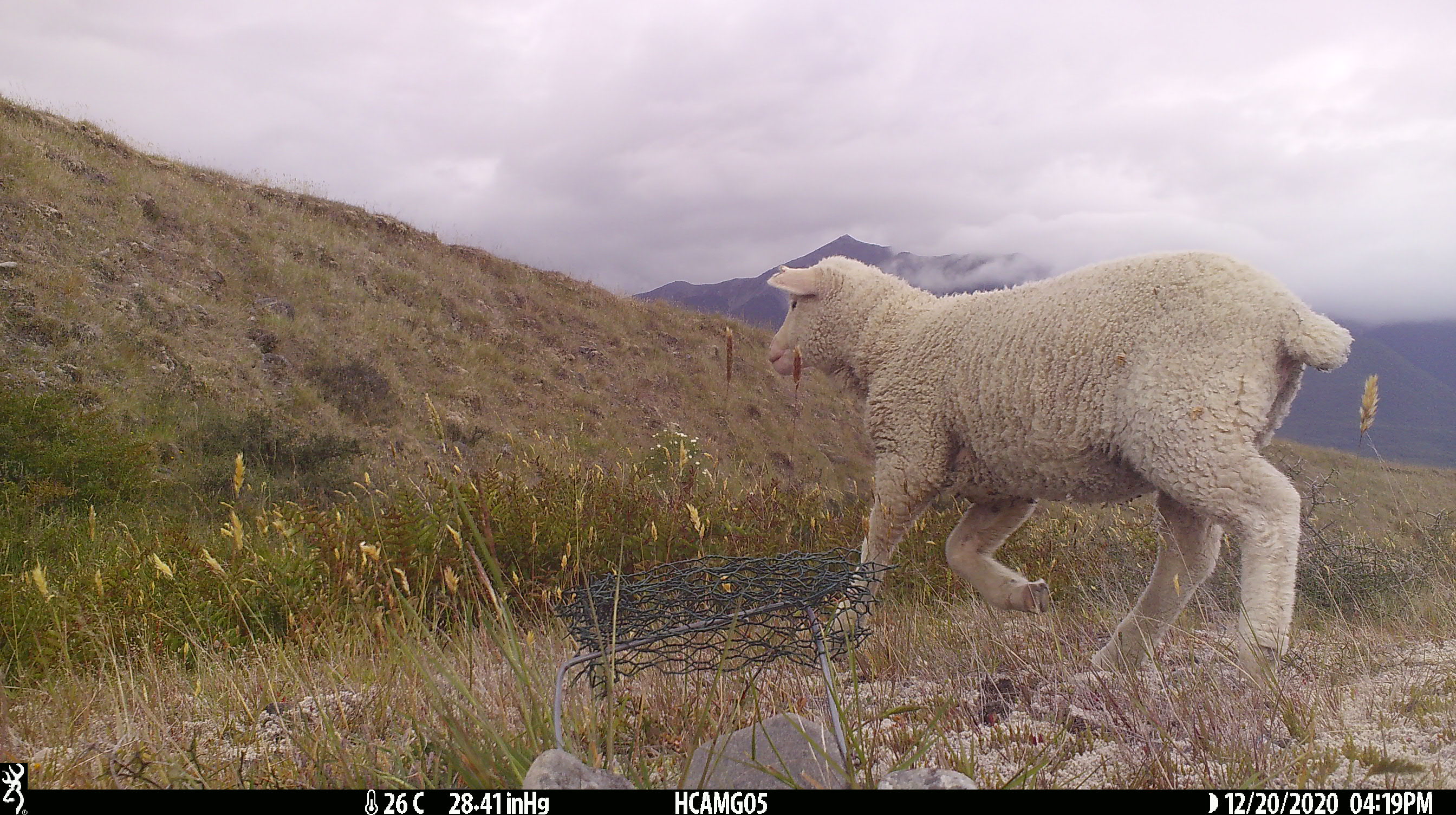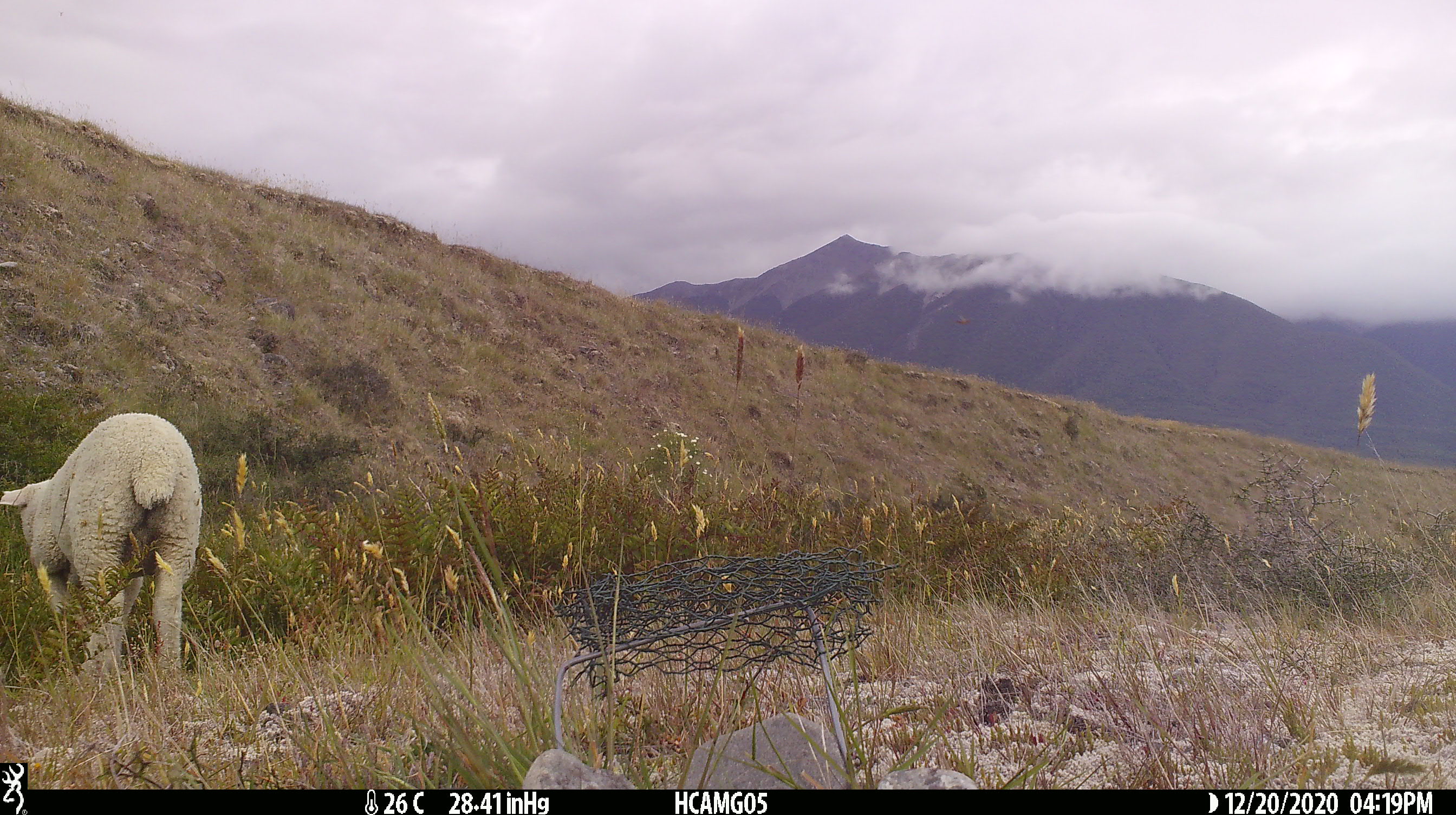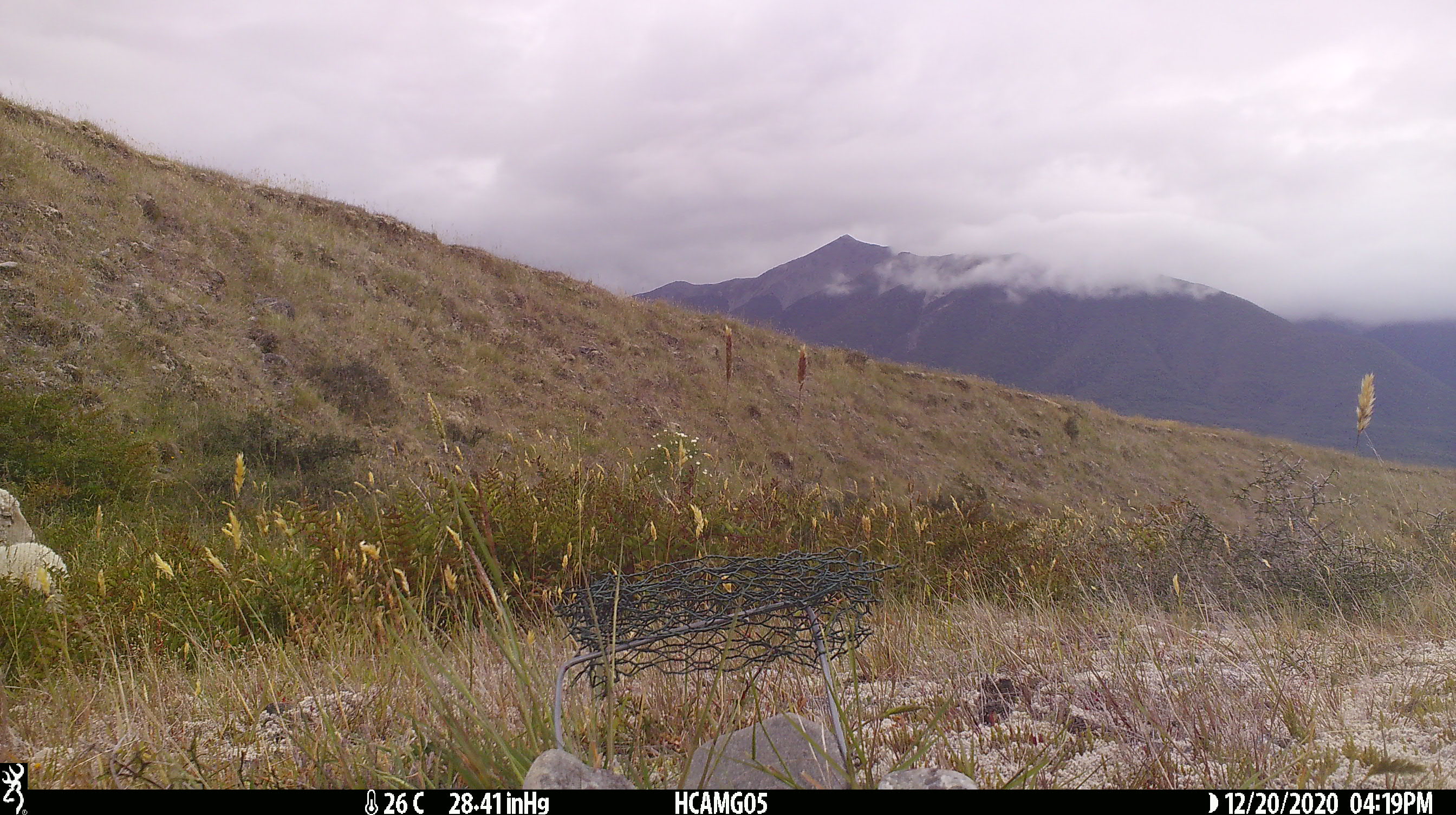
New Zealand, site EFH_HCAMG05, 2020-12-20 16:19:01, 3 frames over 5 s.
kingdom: Animalia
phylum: Chordata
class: Mammalia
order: Artiodactyla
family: Bovidae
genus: Ovis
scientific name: Ovis aries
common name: domestic sheep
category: sheep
Sheep (domestic sheep) (Ovis aries).